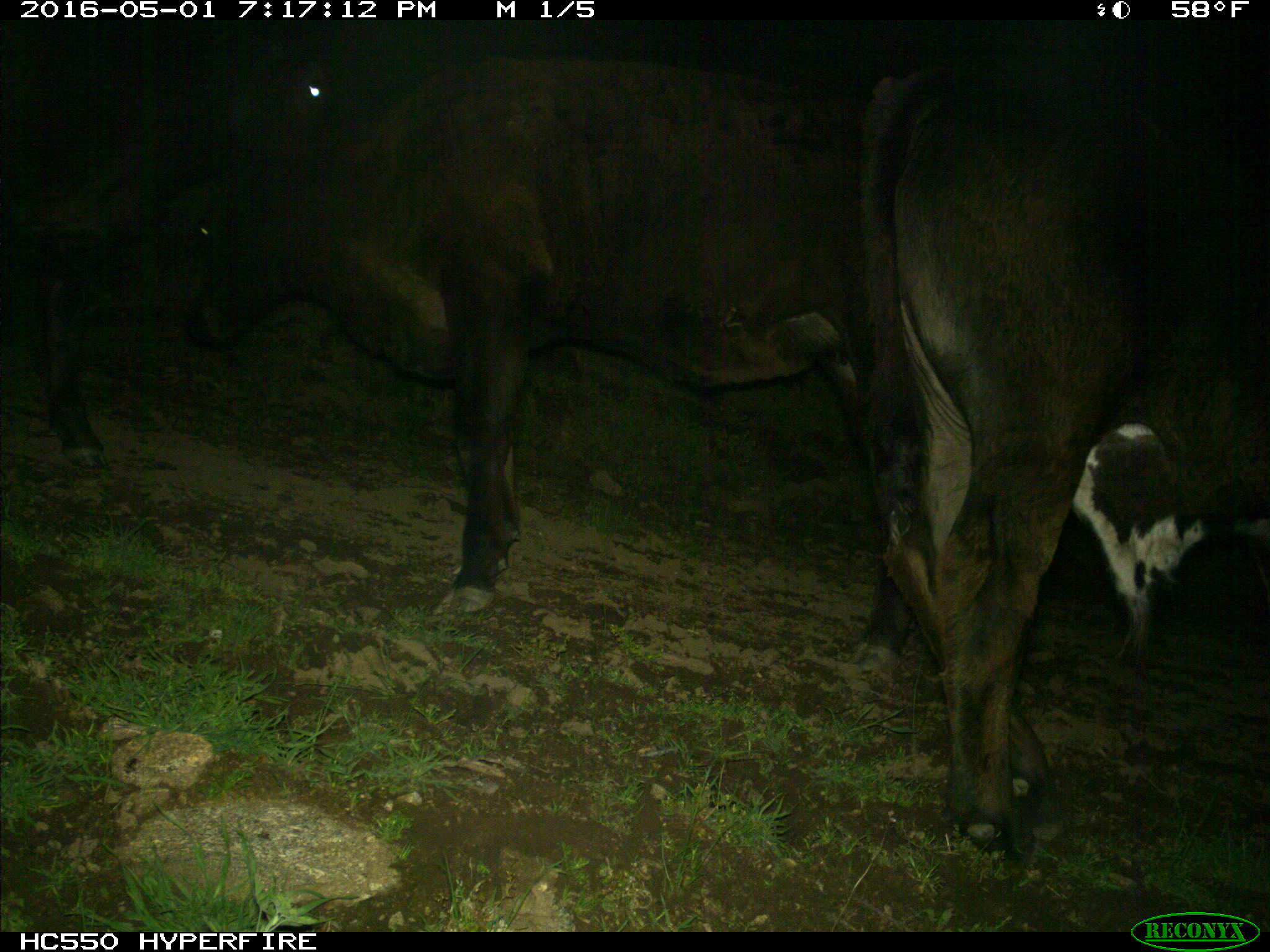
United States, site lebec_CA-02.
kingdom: Animalia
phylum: Chordata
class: Mammalia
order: Artiodactyla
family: Bovidae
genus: Bos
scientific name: Bos taurus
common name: domestic cow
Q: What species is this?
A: Bos taurus (domestic cow).